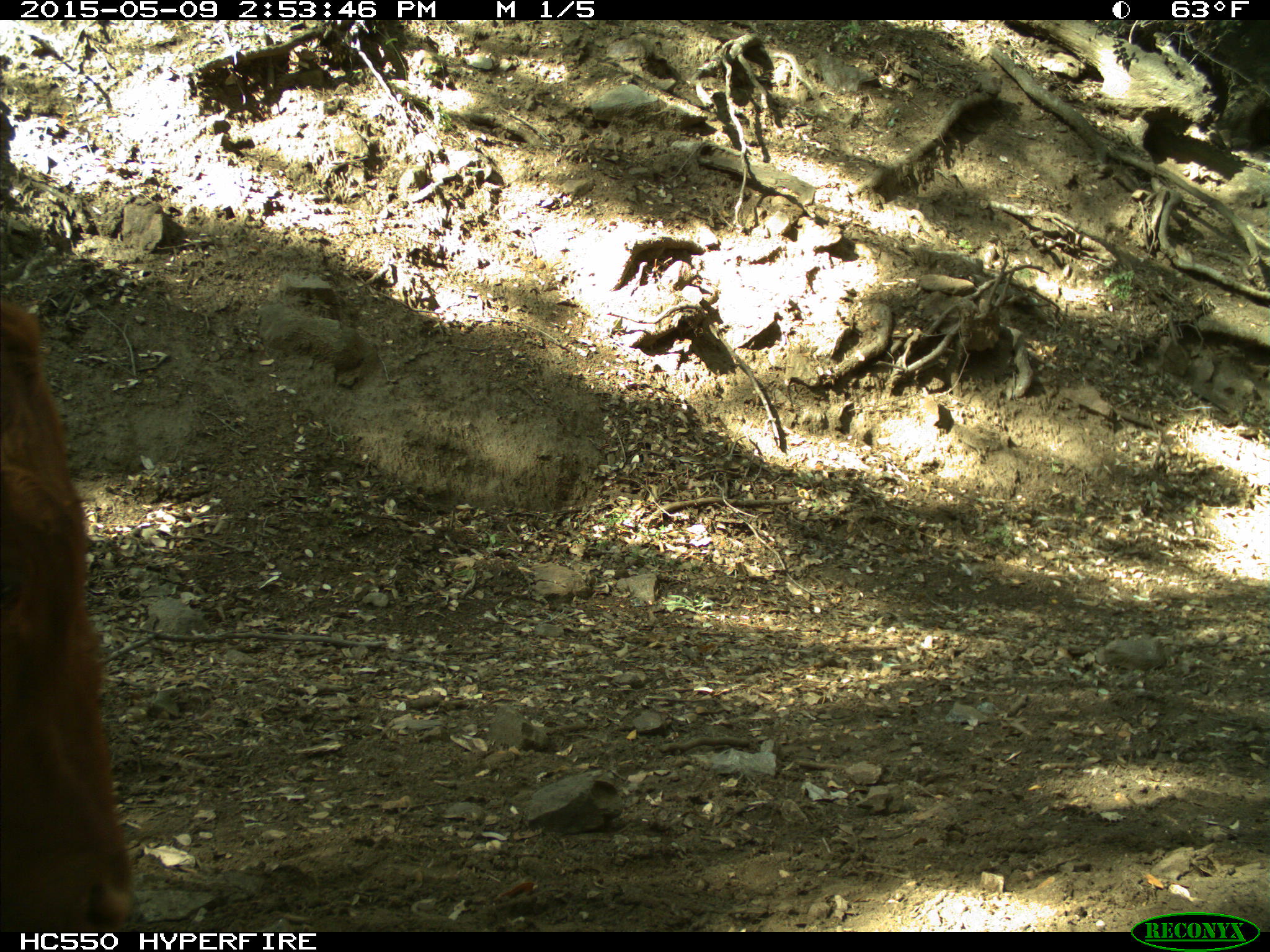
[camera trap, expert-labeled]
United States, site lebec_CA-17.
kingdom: Animalia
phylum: Chordata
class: Mammalia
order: Artiodactyla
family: Bovidae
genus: Bos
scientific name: Bos taurus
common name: domestic cow